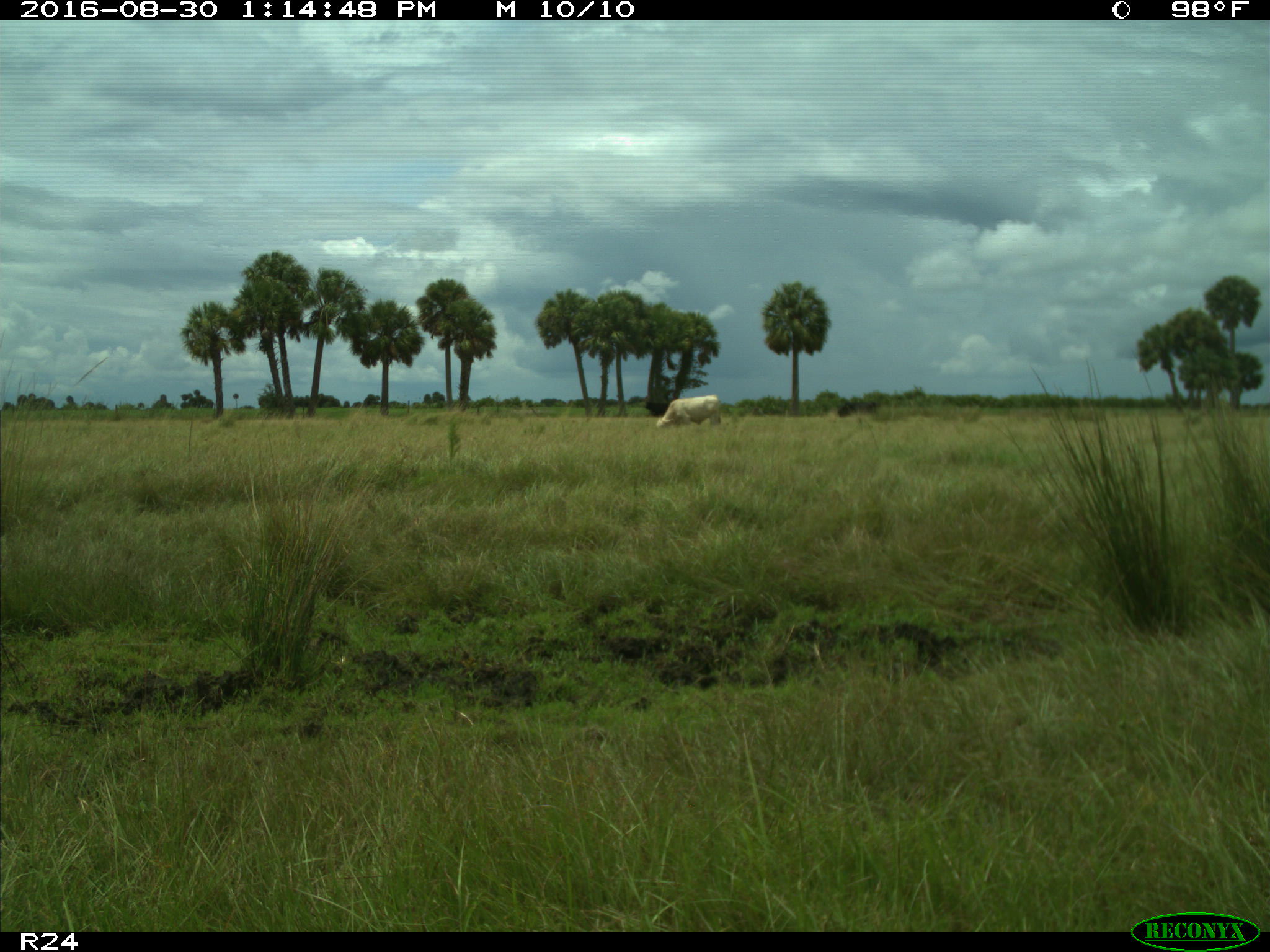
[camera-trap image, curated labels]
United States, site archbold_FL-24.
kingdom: Animalia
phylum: Chordata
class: Mammalia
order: Artiodactyla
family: Bovidae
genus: Bos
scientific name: Bos taurus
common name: domestic cow